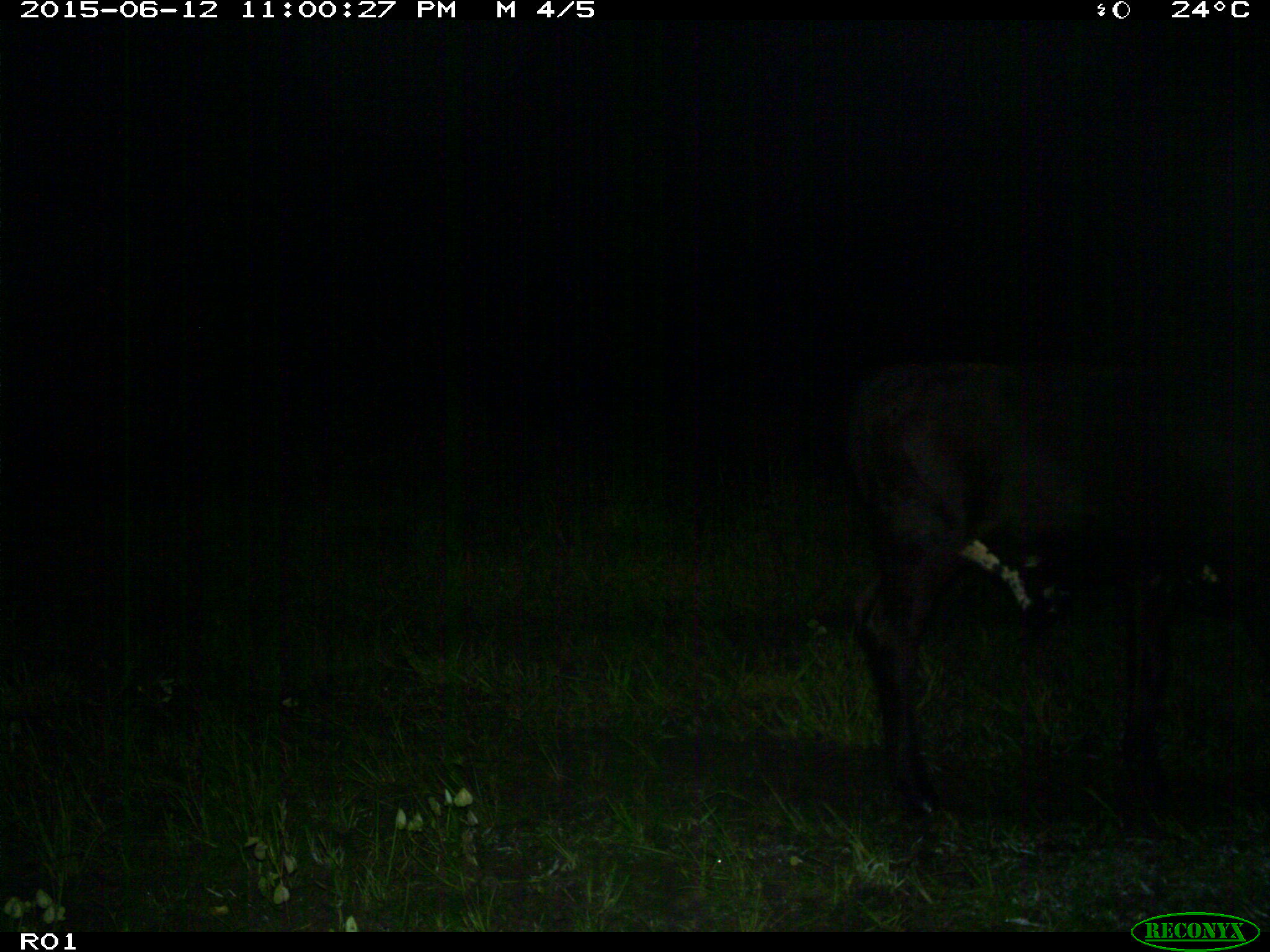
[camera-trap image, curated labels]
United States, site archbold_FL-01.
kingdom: Animalia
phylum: Chordata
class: Mammalia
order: Artiodactyla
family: Bovidae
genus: Bos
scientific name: Bos taurus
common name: domestic cow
Bos taurus (domestic cow).